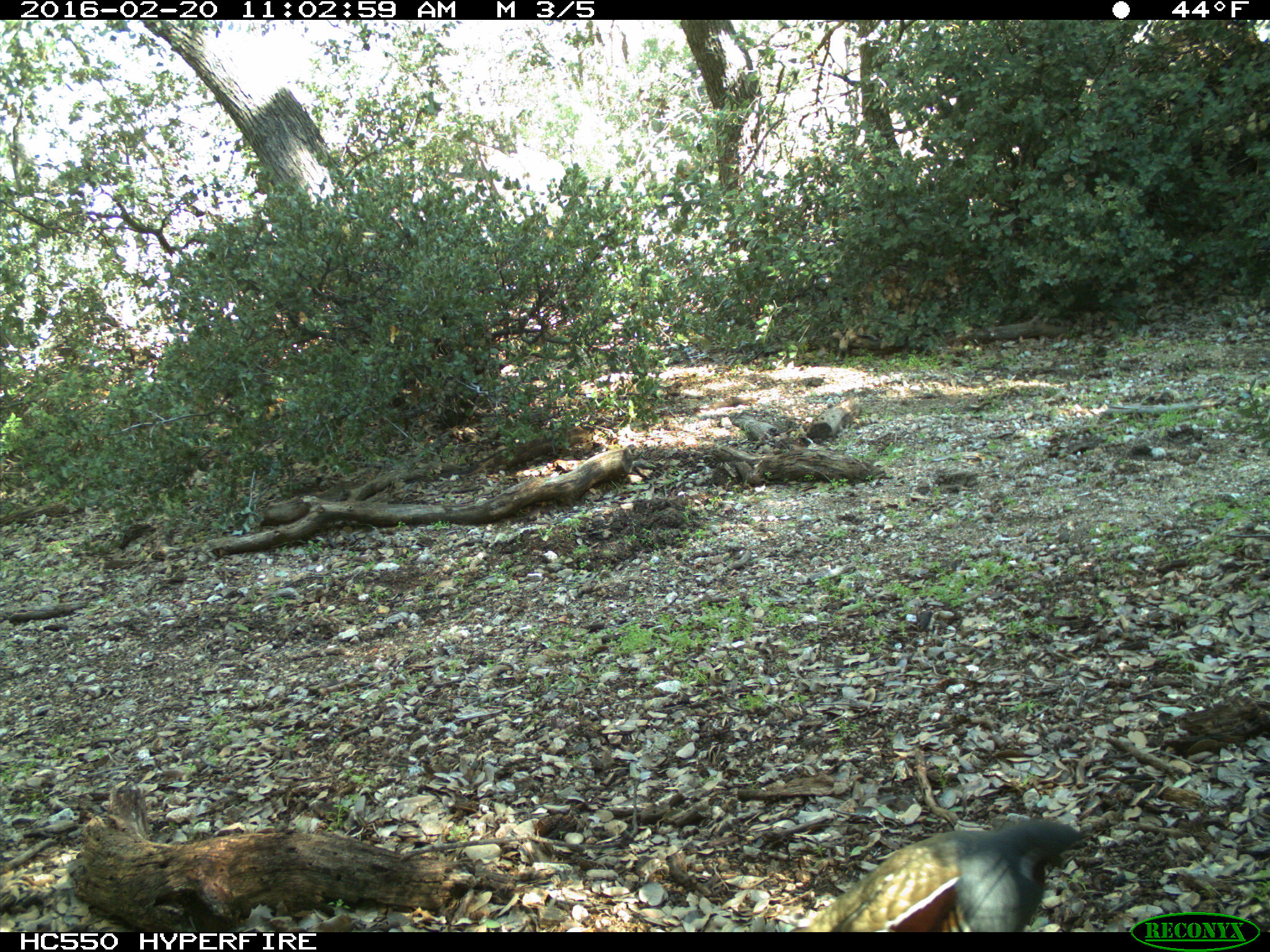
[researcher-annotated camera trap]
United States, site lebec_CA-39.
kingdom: Animalia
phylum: Chordata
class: Aves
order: Galliformes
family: Odontophoridae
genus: Callipepla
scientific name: Callipepla californica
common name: california quail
Callipepla californica (california quail).